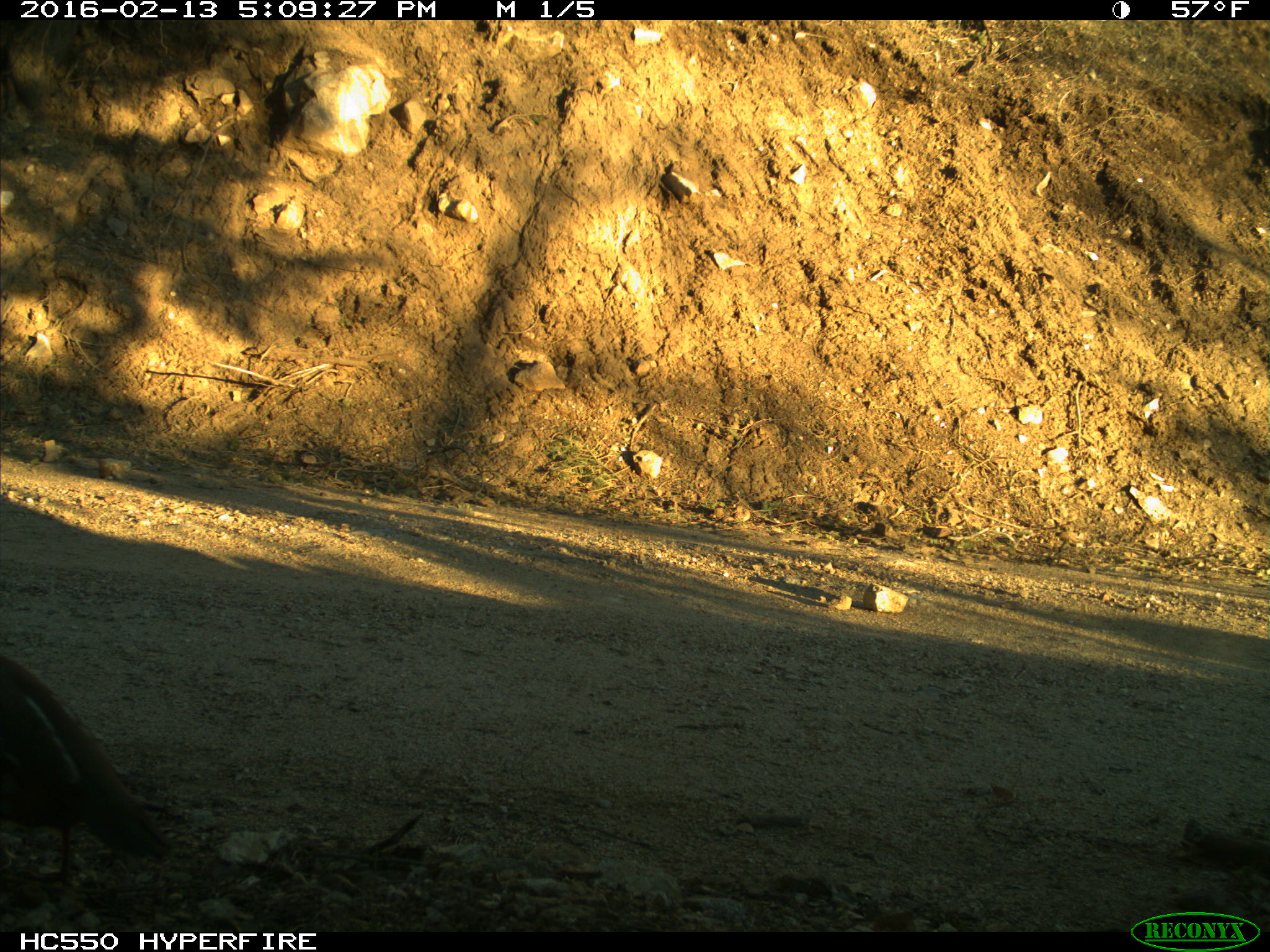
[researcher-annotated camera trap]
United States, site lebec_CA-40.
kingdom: Animalia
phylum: Chordata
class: Aves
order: Galliformes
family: Odontophoridae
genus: Callipepla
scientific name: Callipepla californica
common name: california quail